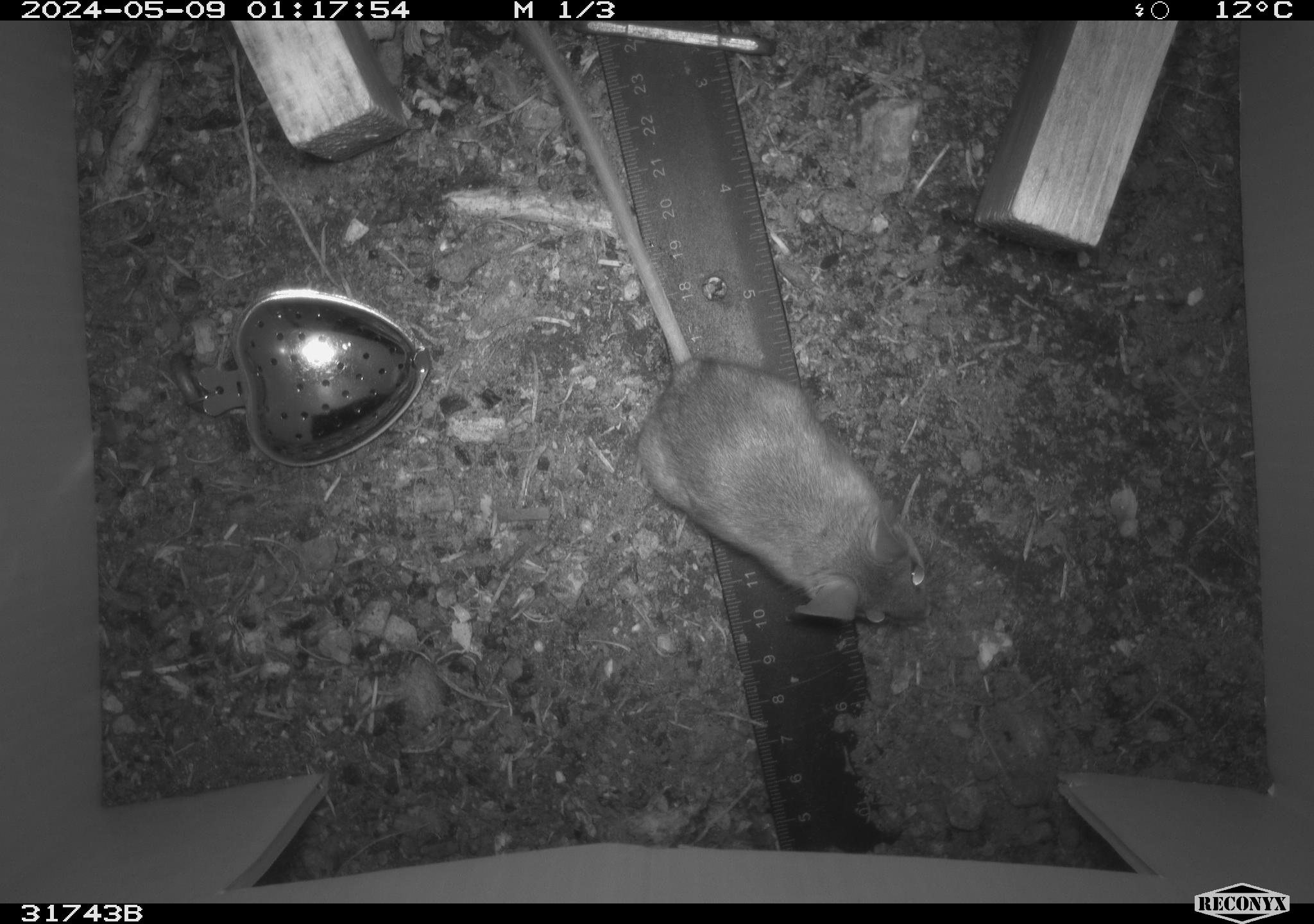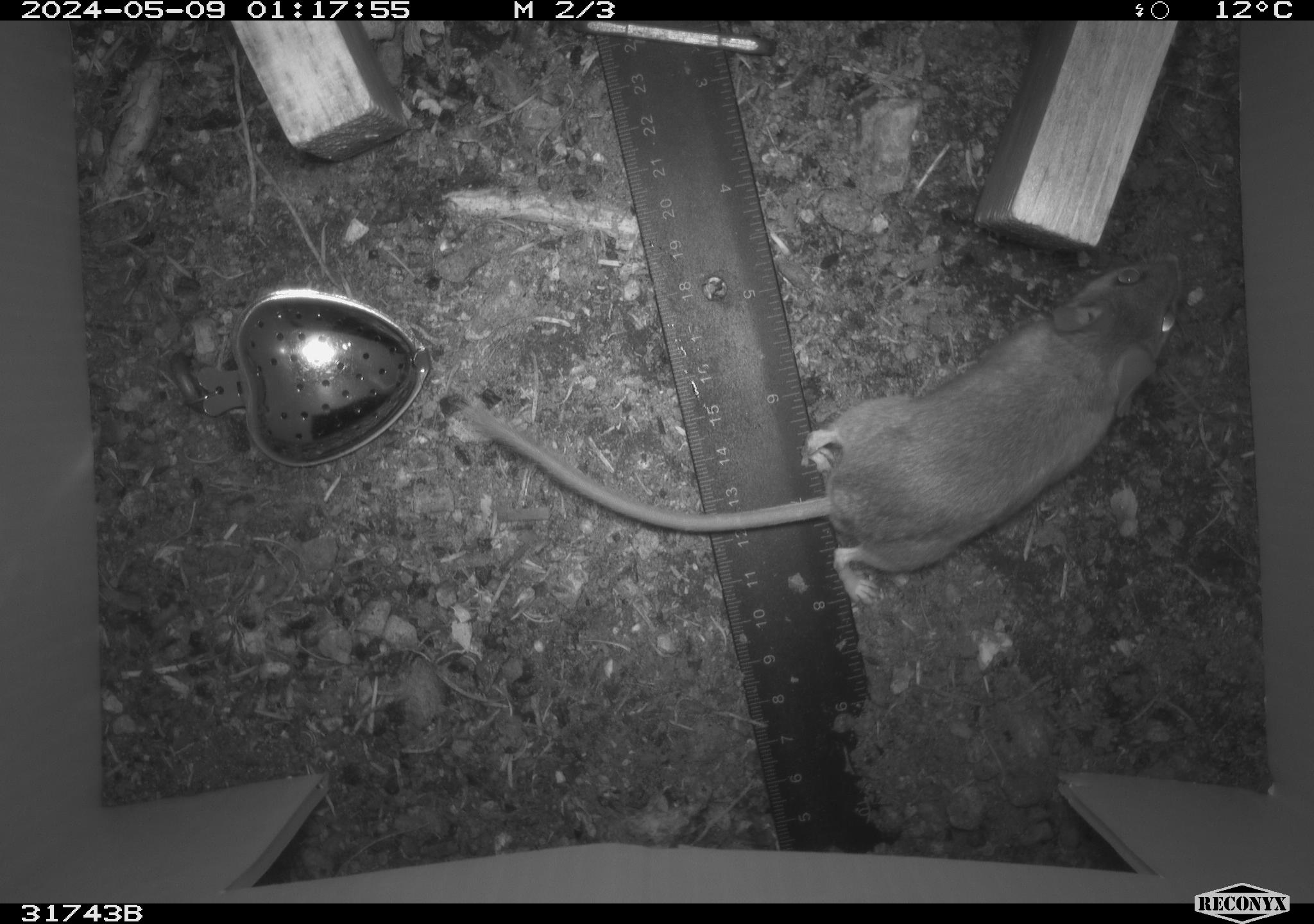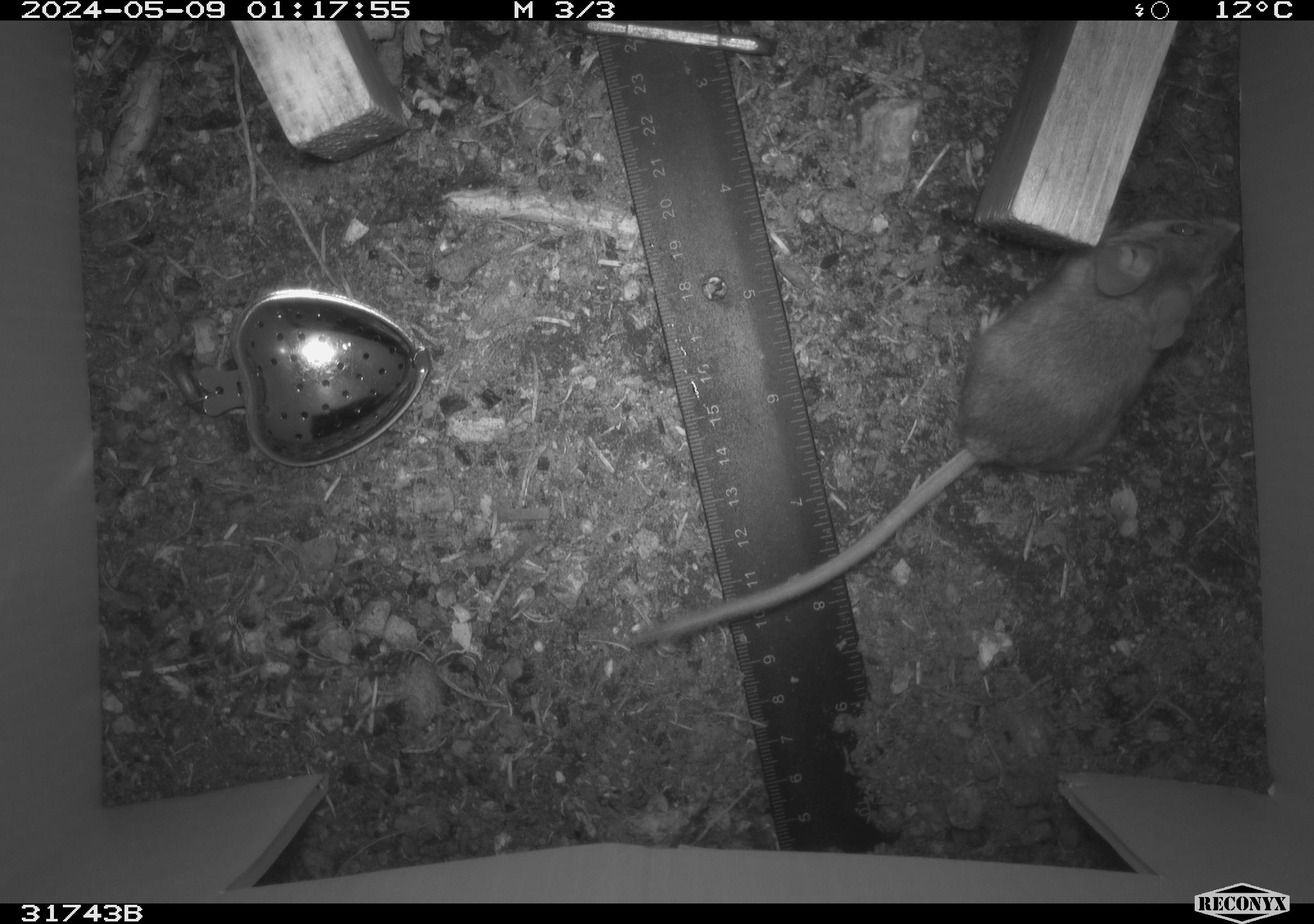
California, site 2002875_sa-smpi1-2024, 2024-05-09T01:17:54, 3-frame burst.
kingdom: Animalia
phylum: Chordata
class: Mammalia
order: Rodentia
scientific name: Rodentia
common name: mouse species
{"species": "mouse species (Rodentia)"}